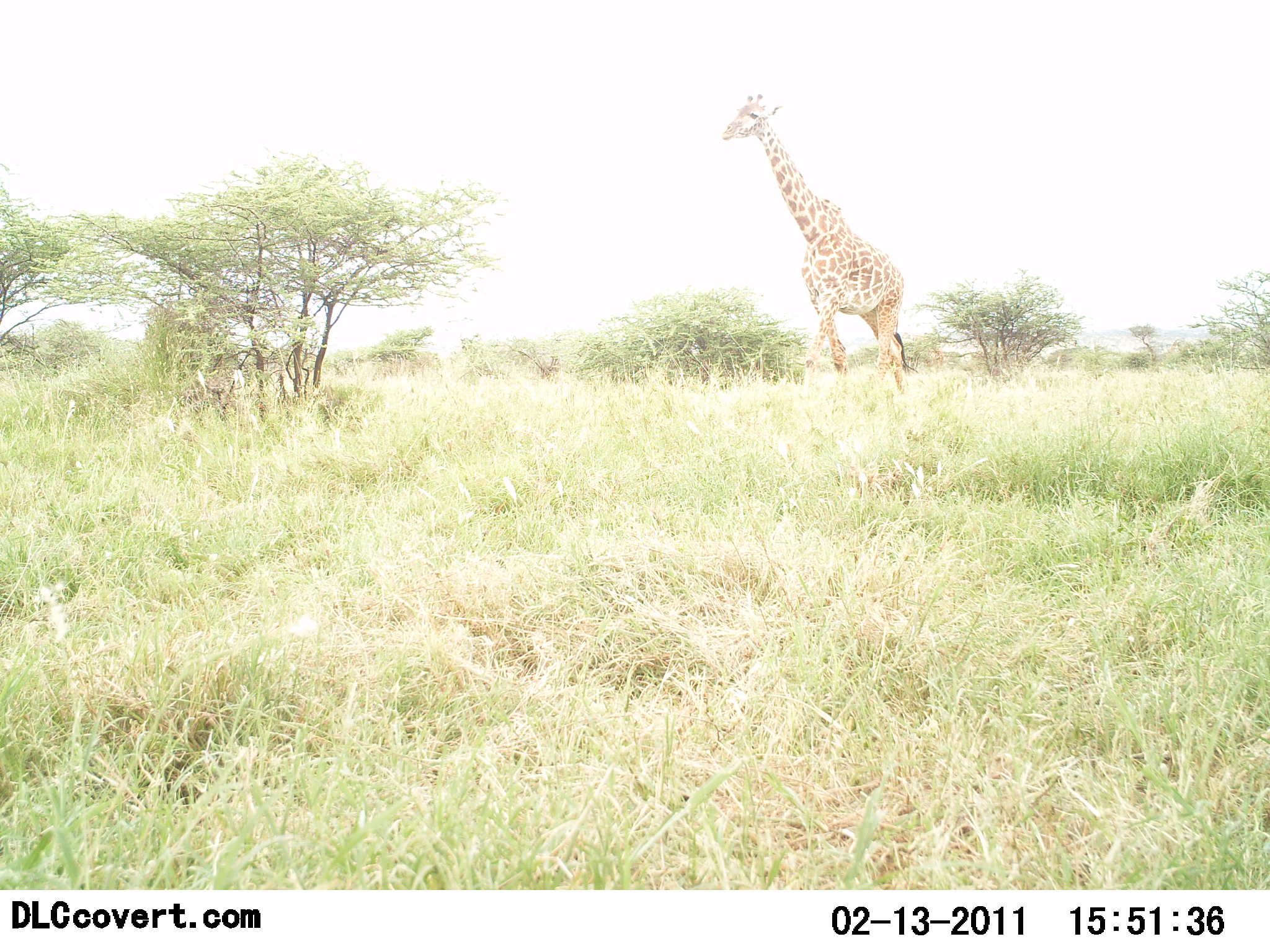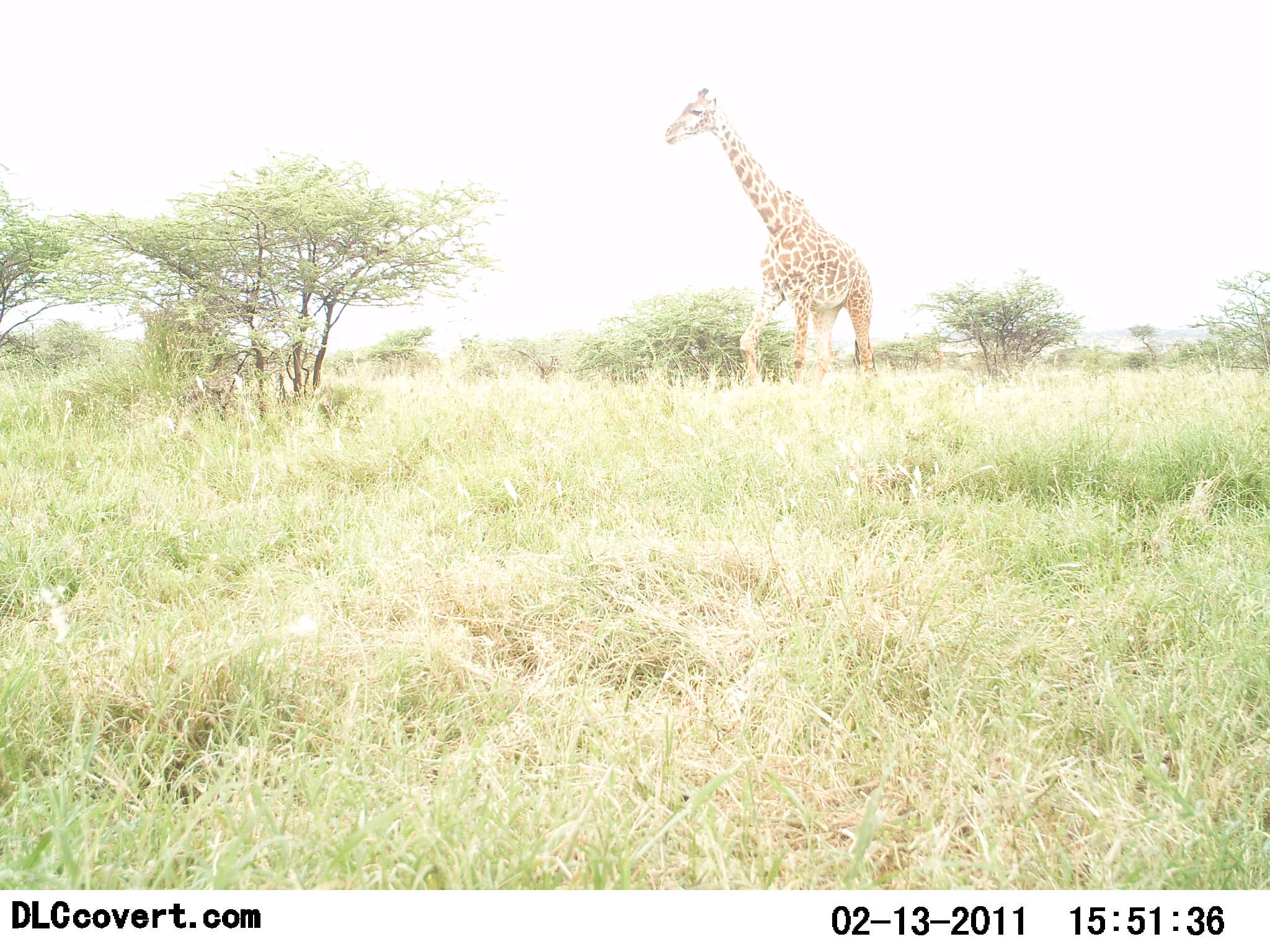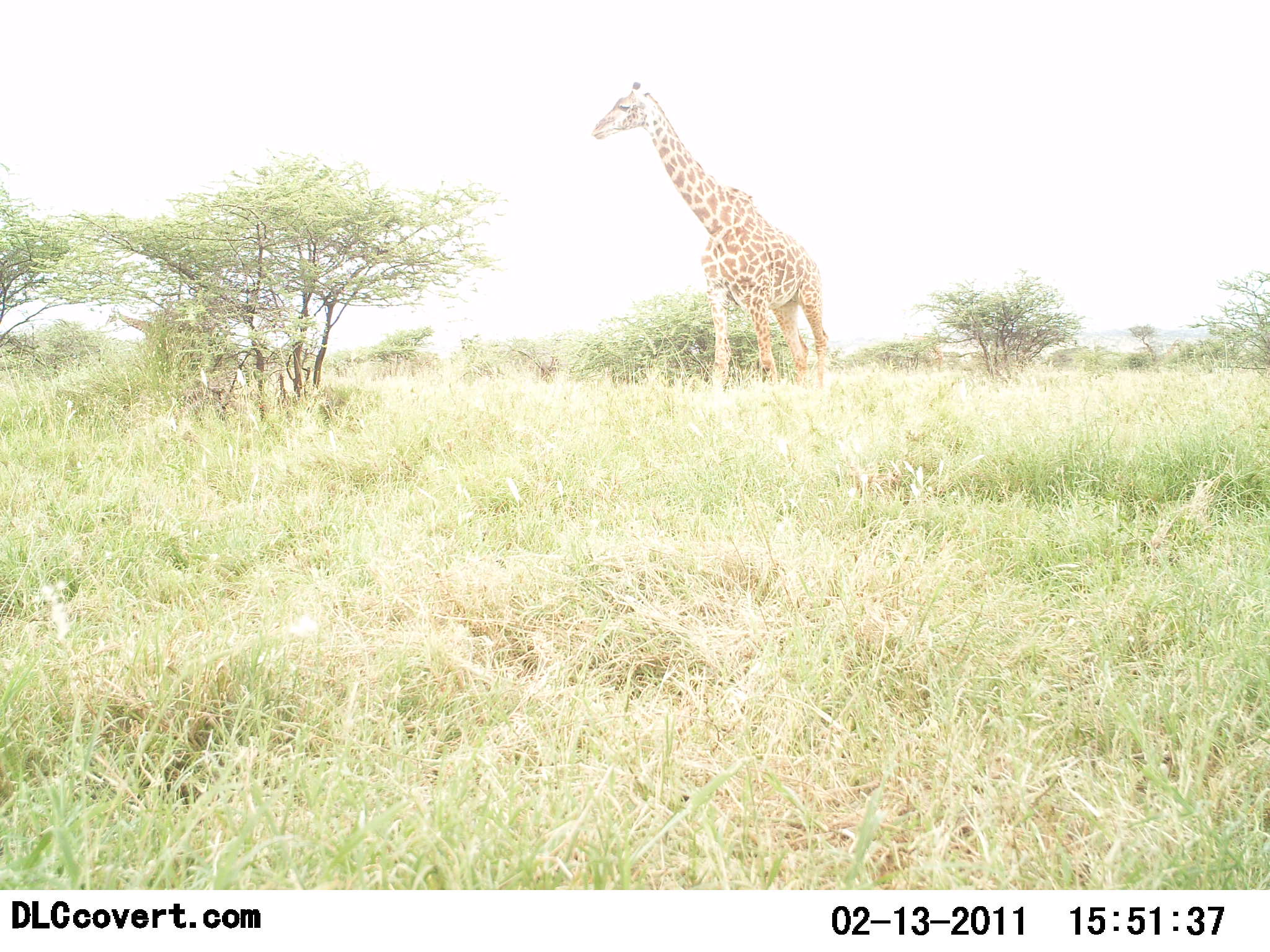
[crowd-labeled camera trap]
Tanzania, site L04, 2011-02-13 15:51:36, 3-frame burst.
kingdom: Animalia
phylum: Chordata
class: Mammalia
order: Artiodactyla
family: Giraffidae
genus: Giraffa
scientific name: Giraffa camelopardalis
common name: giraffe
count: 2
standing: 30%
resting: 0%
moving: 90%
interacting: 0%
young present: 0%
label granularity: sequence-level